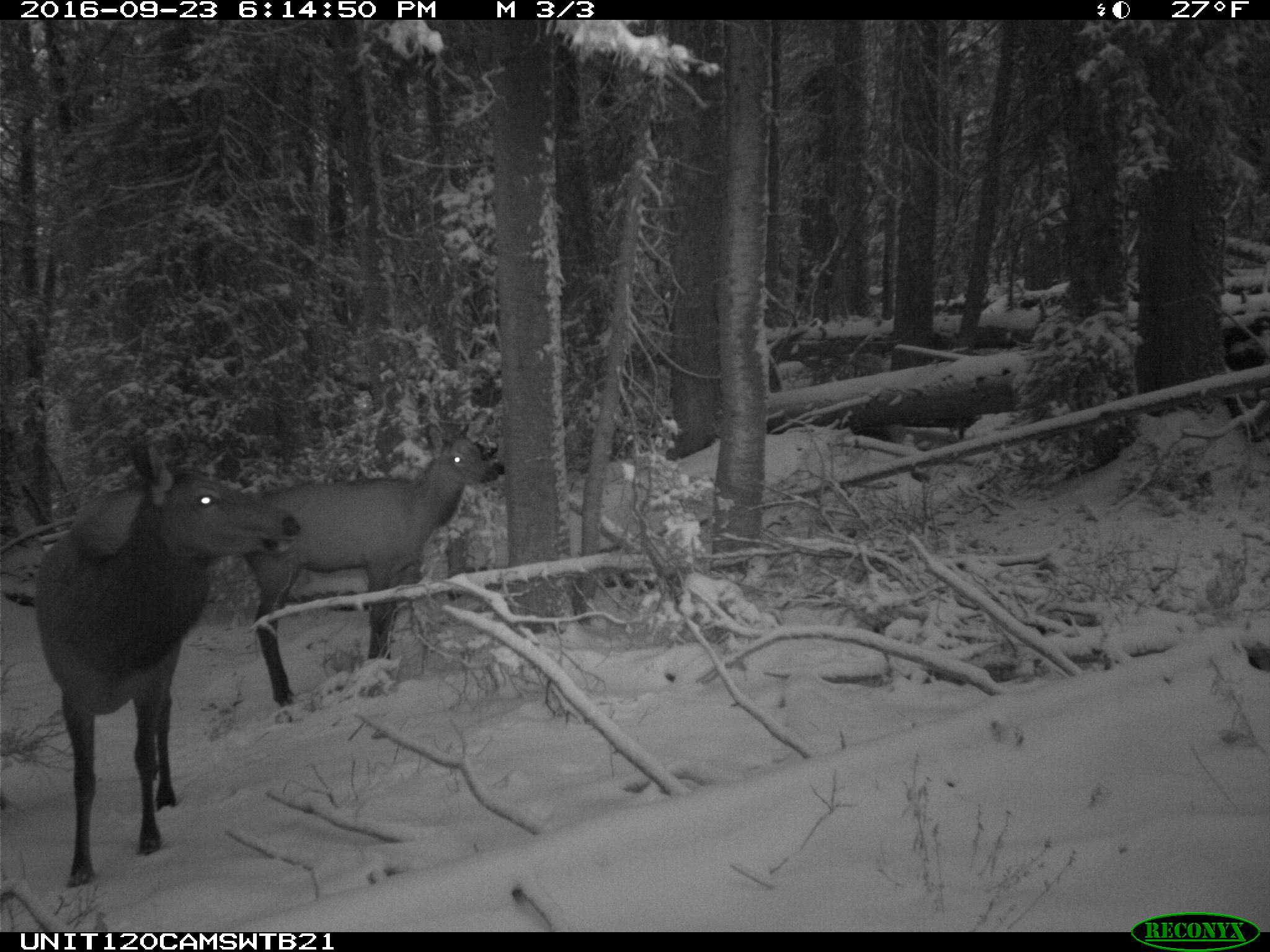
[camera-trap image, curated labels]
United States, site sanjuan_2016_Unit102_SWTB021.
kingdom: Animalia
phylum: Chordata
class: Mammalia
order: Artiodactyla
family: Cervidae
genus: Cervus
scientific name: Cervus elaphus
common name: red deer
Cervus elaphus (red deer).